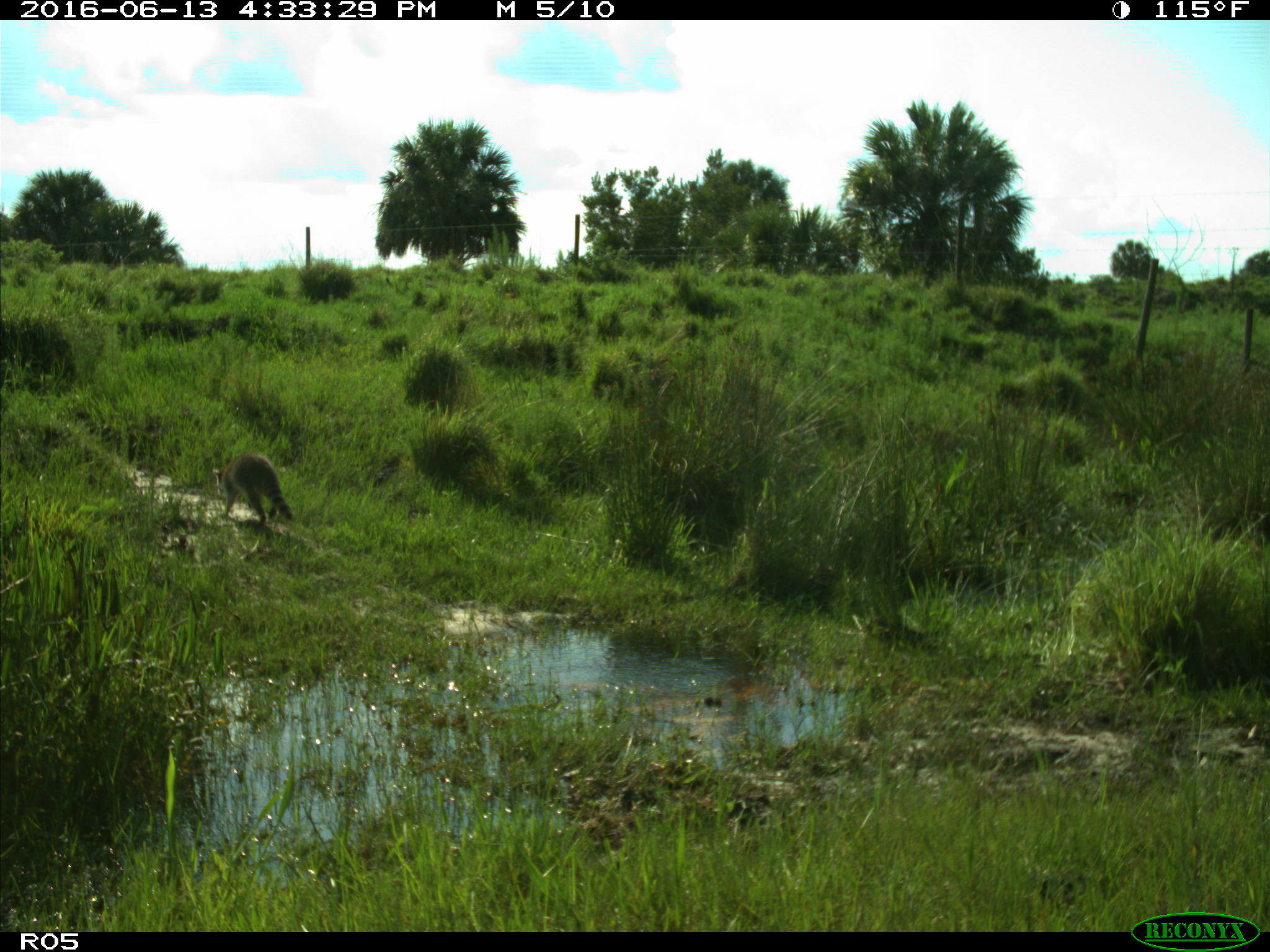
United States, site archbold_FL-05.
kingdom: Animalia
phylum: Chordata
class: Mammalia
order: Carnivora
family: Procyonidae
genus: Procyon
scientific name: Procyon lotor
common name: common raccoon